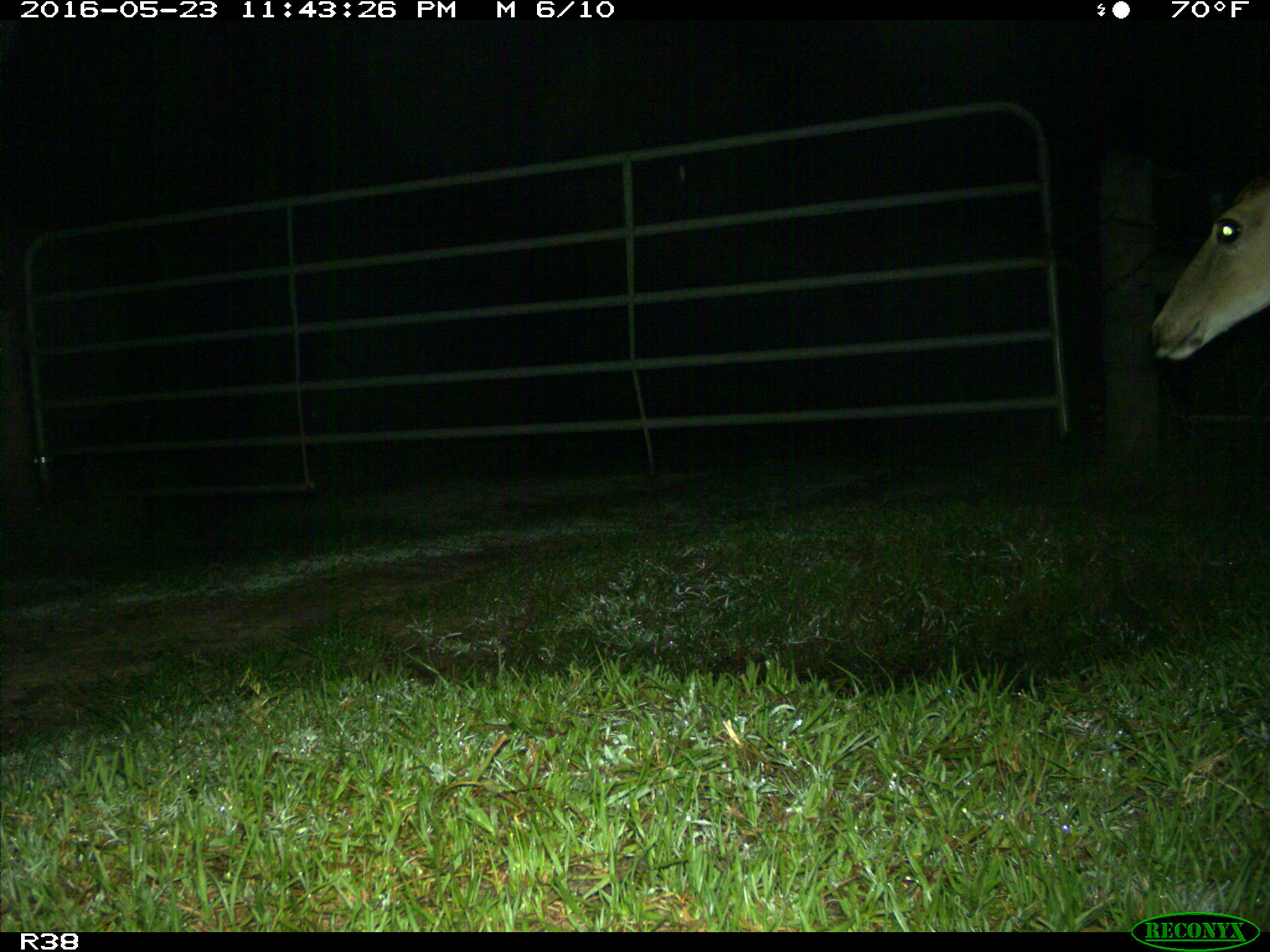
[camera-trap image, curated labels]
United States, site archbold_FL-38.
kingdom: Animalia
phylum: Chordata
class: Mammalia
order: Artiodactyla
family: Cervidae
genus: Odocoileus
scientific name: Odocoileus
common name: deer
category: unidentified deer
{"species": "unidentified deer (deer) (Odocoileus)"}